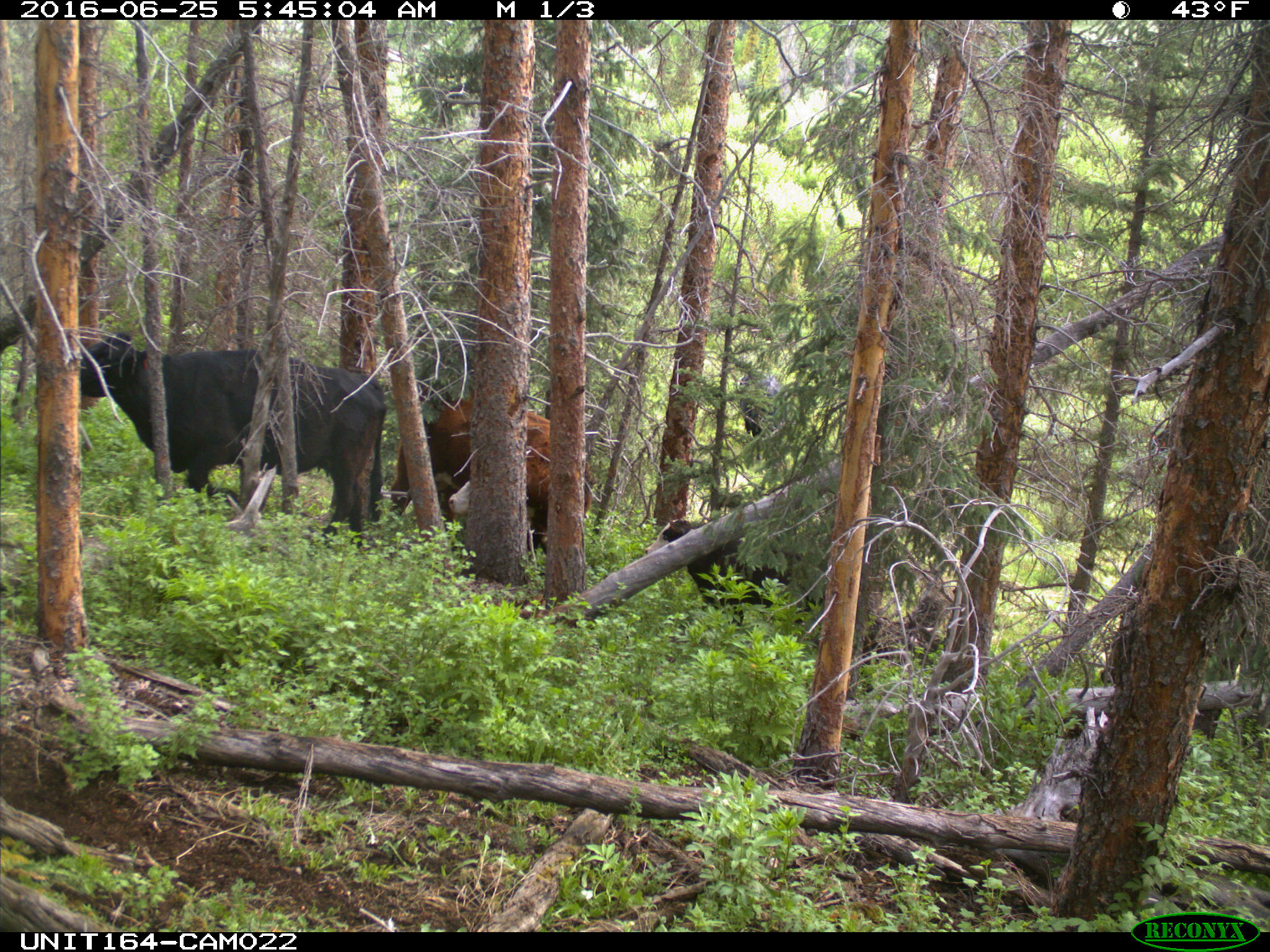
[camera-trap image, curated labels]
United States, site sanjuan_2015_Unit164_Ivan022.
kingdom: Animalia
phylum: Chordata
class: Mammalia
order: Artiodactyla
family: Bovidae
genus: Bos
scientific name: Bos taurus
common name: domestic cow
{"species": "Bos taurus (domestic cow)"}